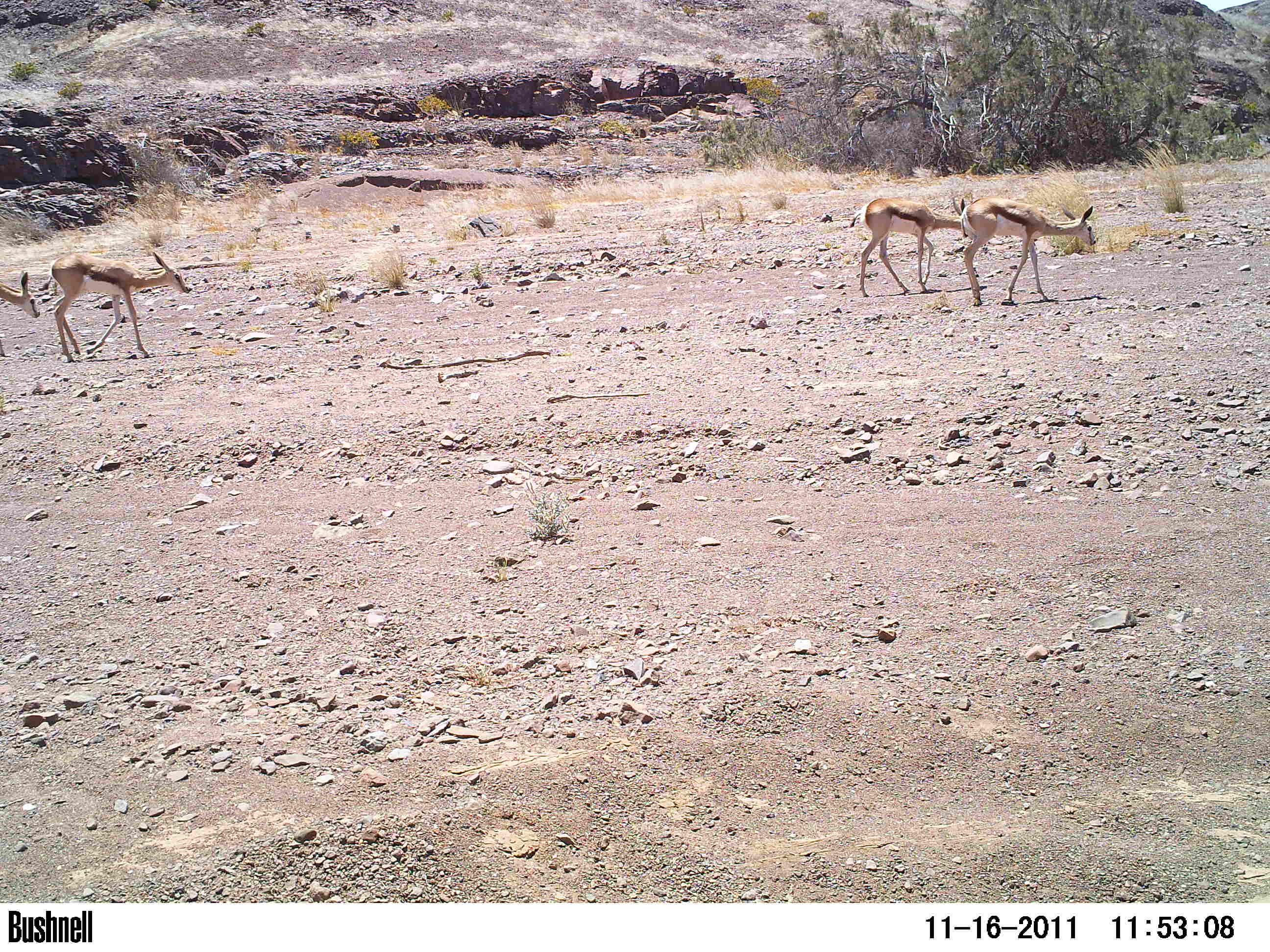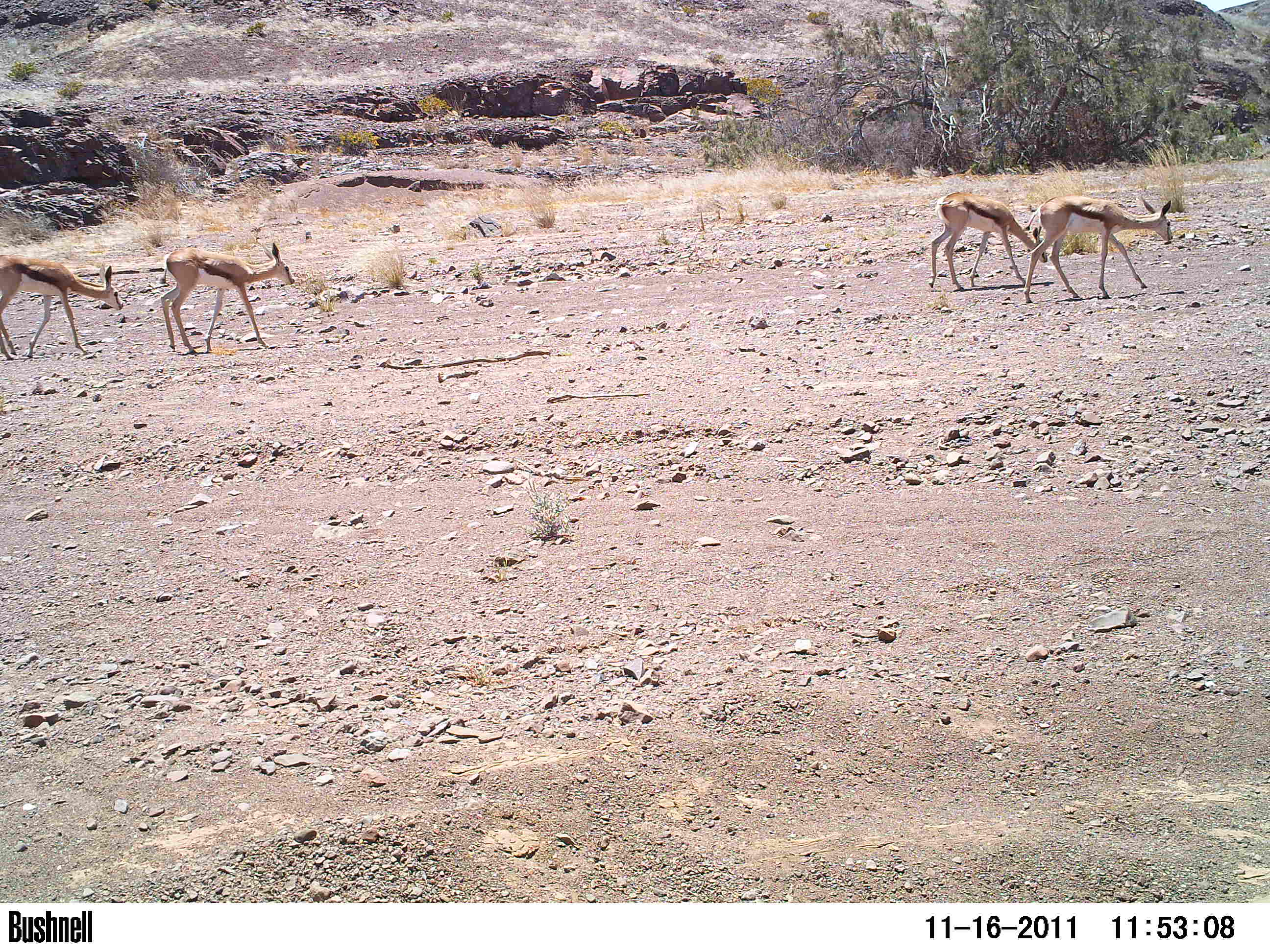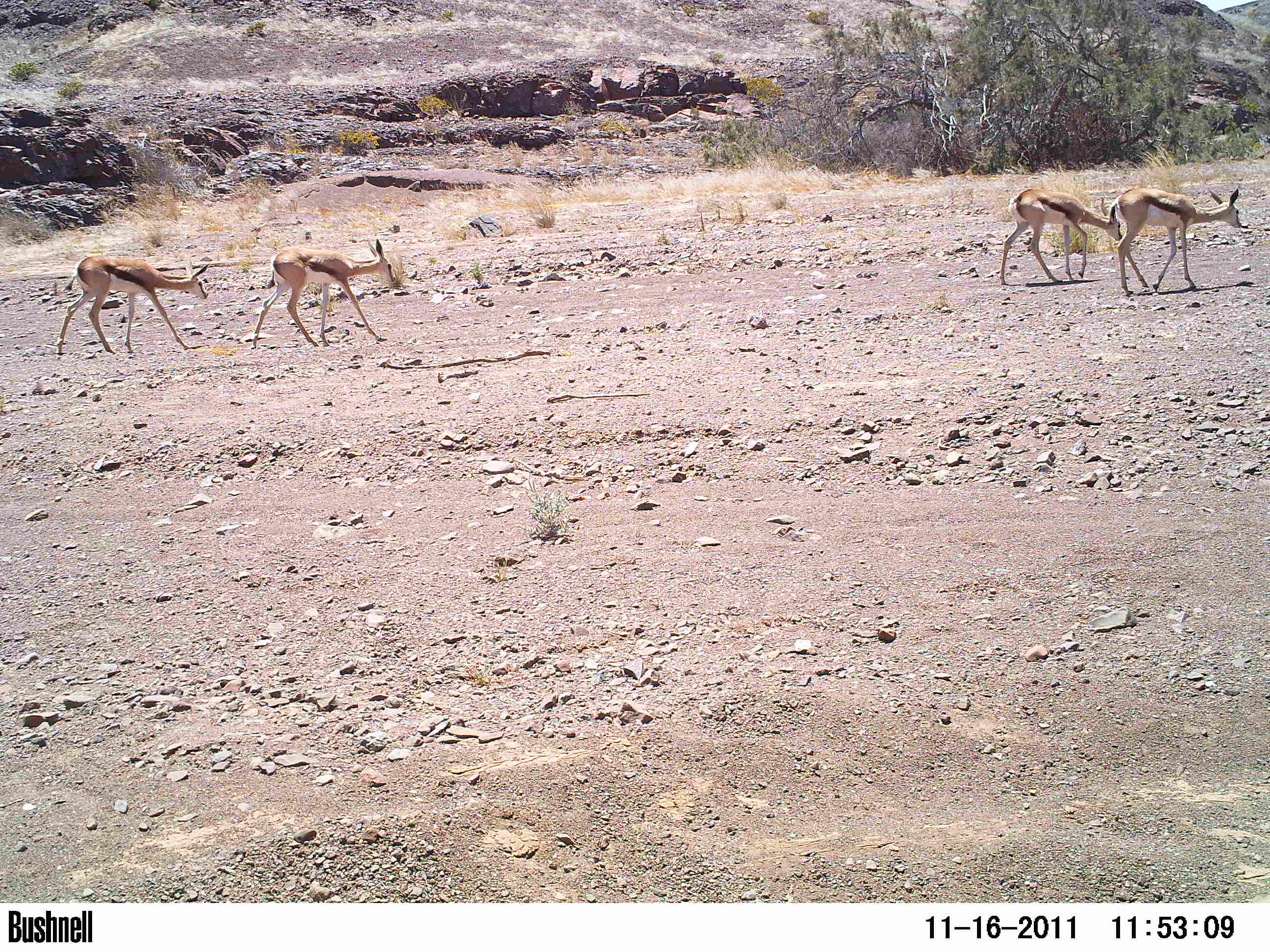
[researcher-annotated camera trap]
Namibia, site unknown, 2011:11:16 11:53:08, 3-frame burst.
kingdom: Animalia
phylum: Chordata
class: Mammalia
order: Artiodactyla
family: Bovidae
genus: Antidorcas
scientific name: Antidorcas marsupialis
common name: springbok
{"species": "Antidorcas marsupialis (springbok)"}